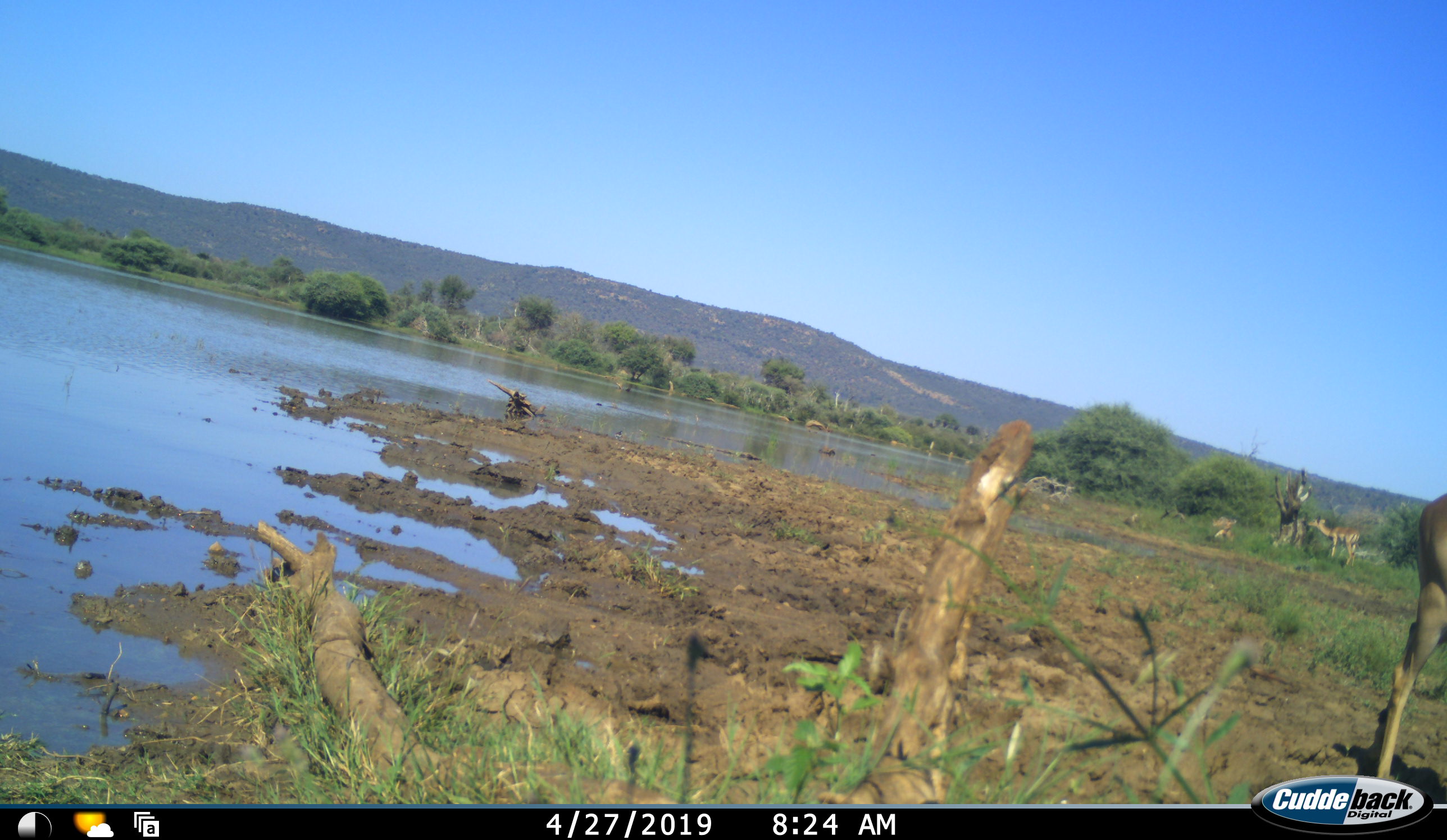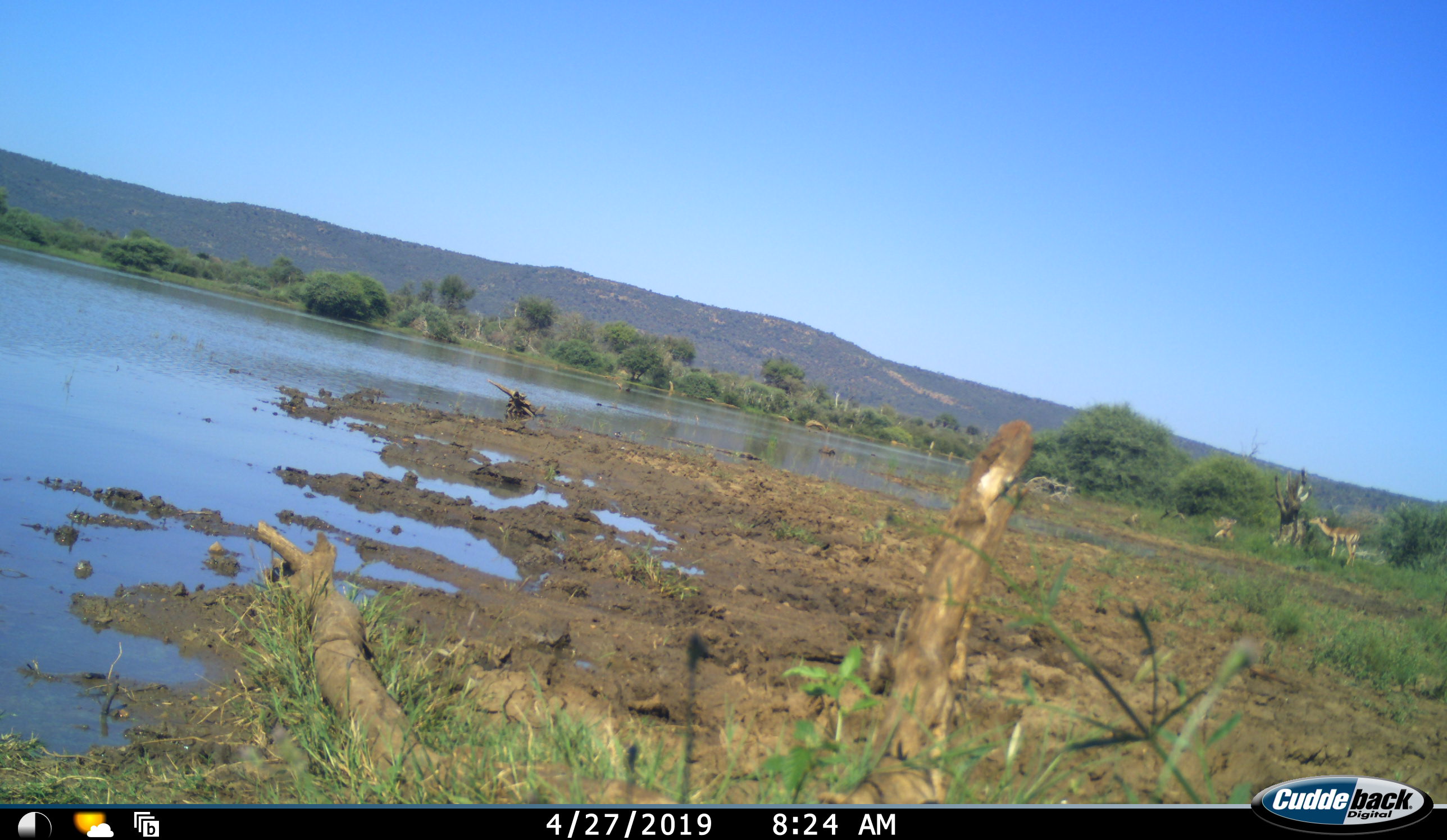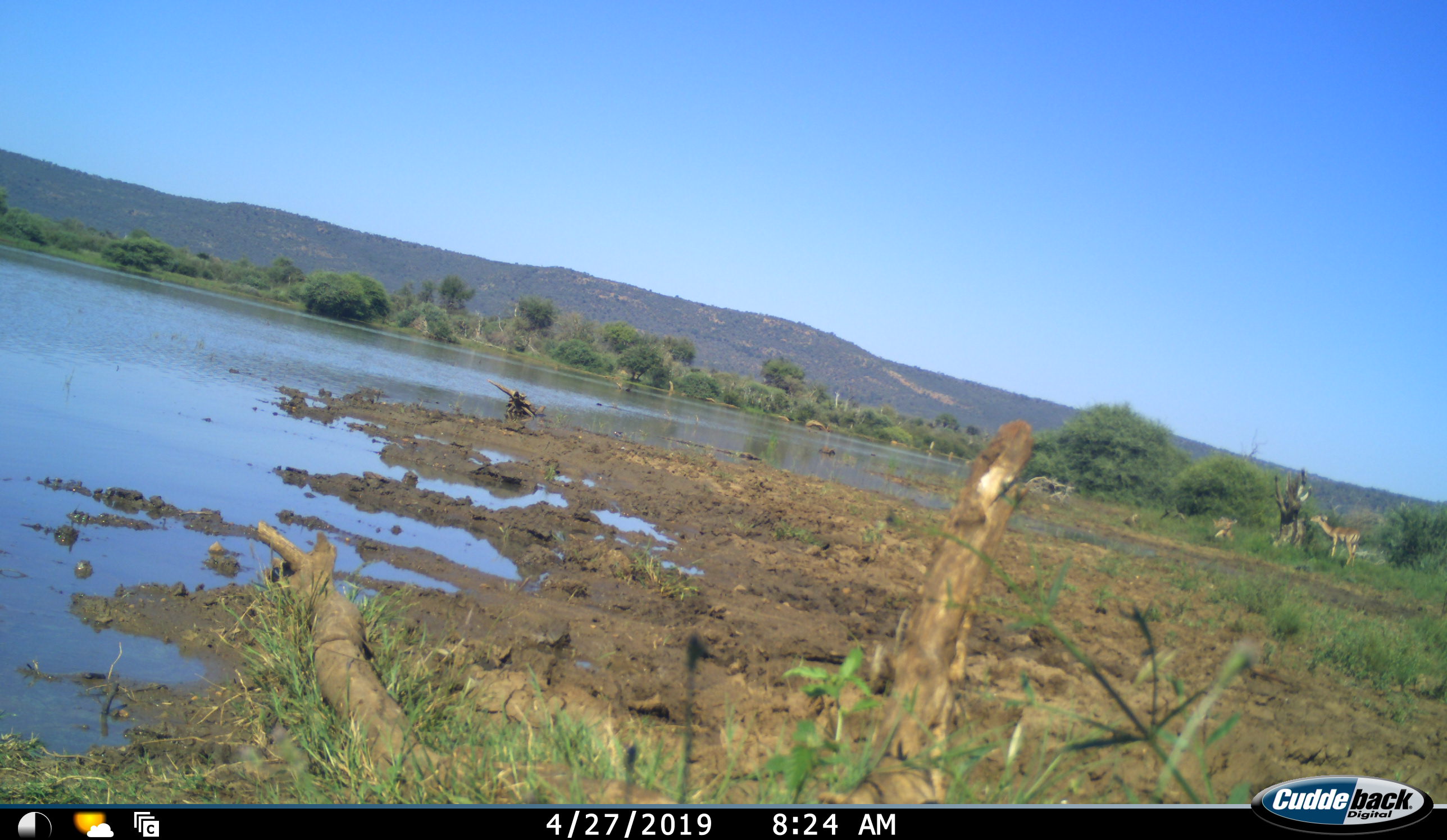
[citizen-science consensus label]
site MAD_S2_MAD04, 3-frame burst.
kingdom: Animalia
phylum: Chordata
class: Mammalia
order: Artiodactyla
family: Bovidae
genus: Aepyceros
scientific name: Aepyceros melampus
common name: impala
Impala (Aepyceros melampus), count 2. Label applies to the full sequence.